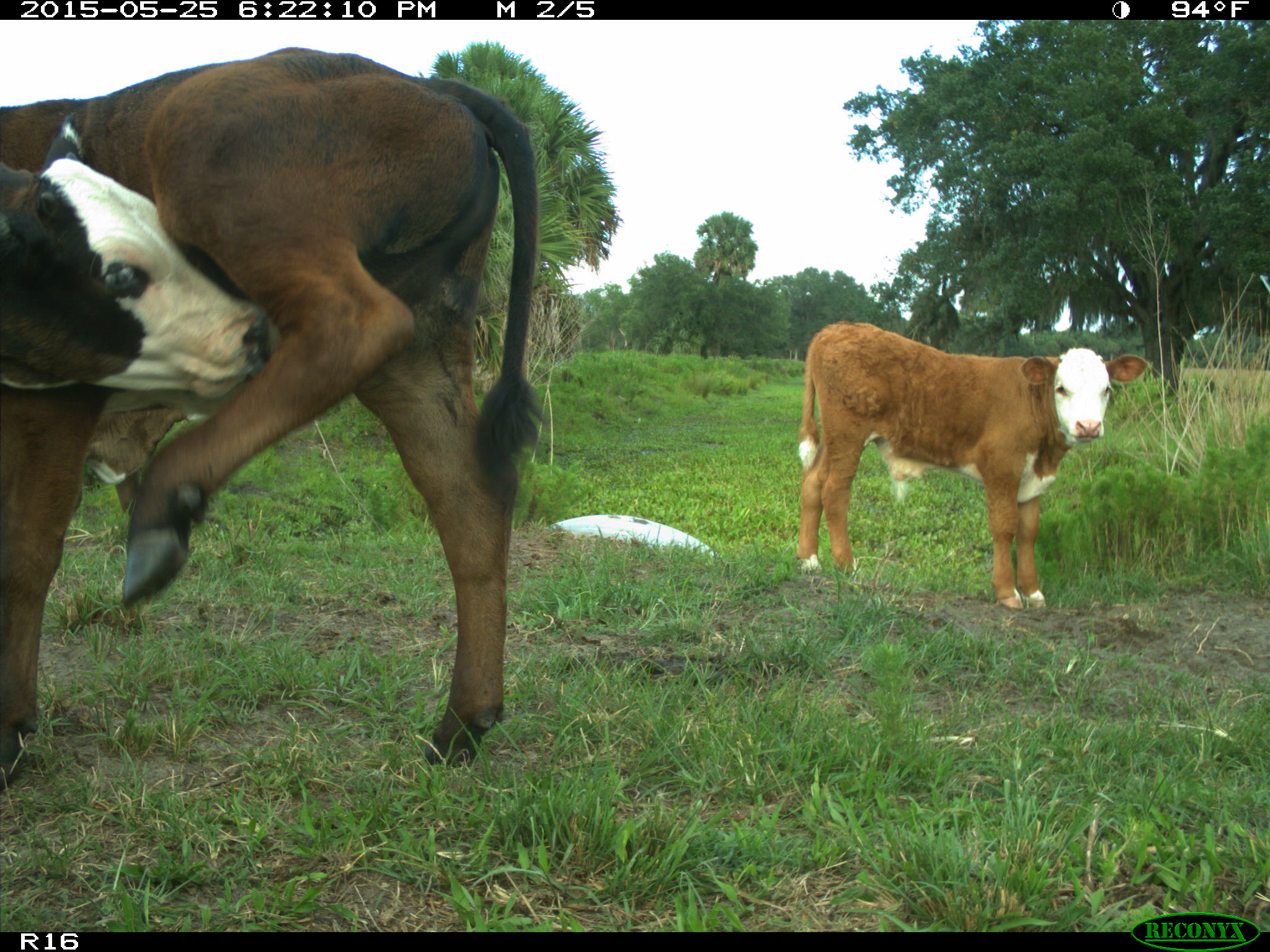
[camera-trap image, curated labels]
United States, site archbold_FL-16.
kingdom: Animalia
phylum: Chordata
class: Mammalia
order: Artiodactyla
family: Bovidae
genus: Bos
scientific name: Bos taurus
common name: domestic cow